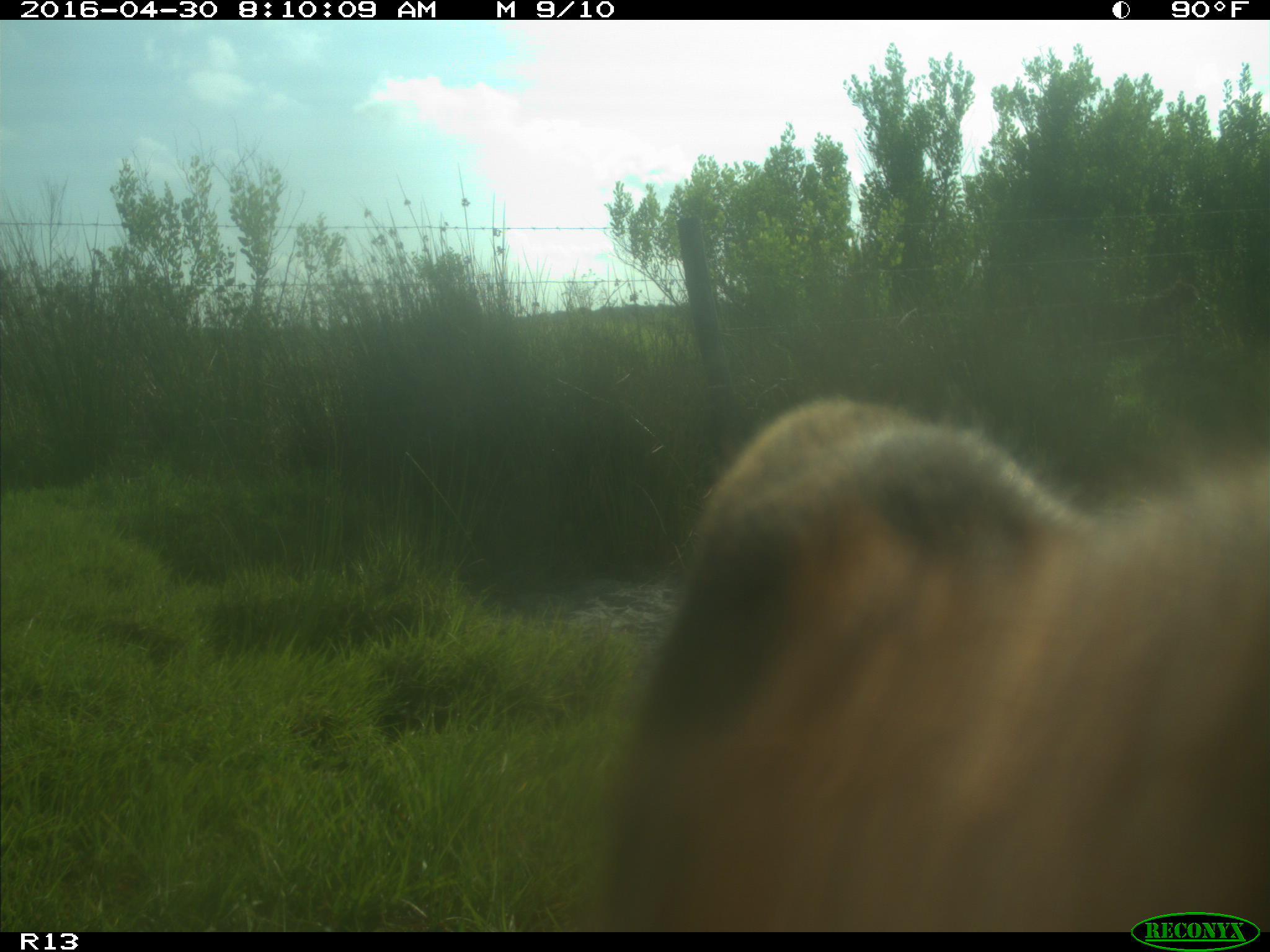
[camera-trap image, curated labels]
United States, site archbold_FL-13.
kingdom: Animalia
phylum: Chordata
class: Mammalia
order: Artiodactyla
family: Bovidae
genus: Bos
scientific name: Bos taurus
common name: domestic cow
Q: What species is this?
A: Bos taurus (domestic cow).